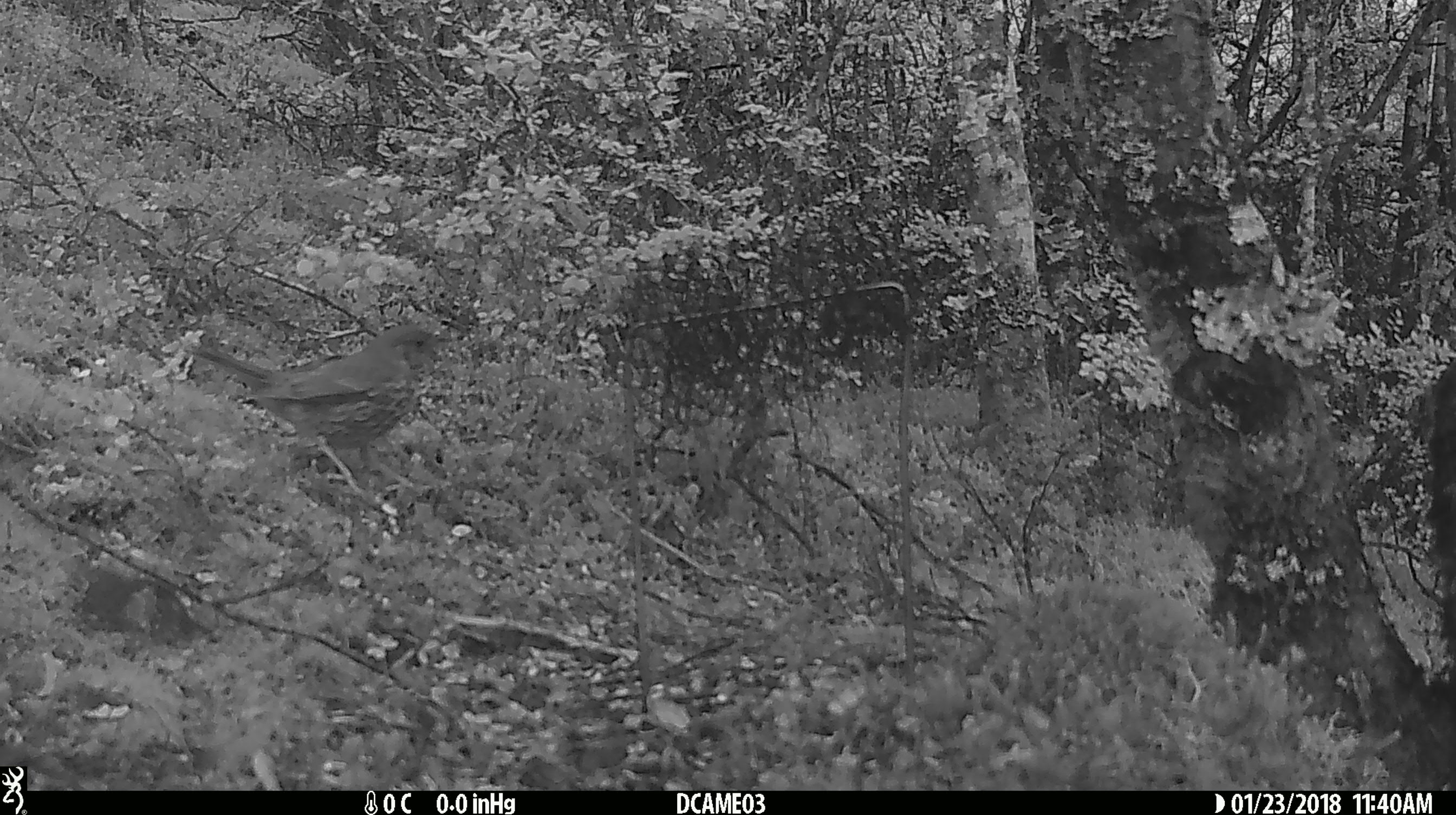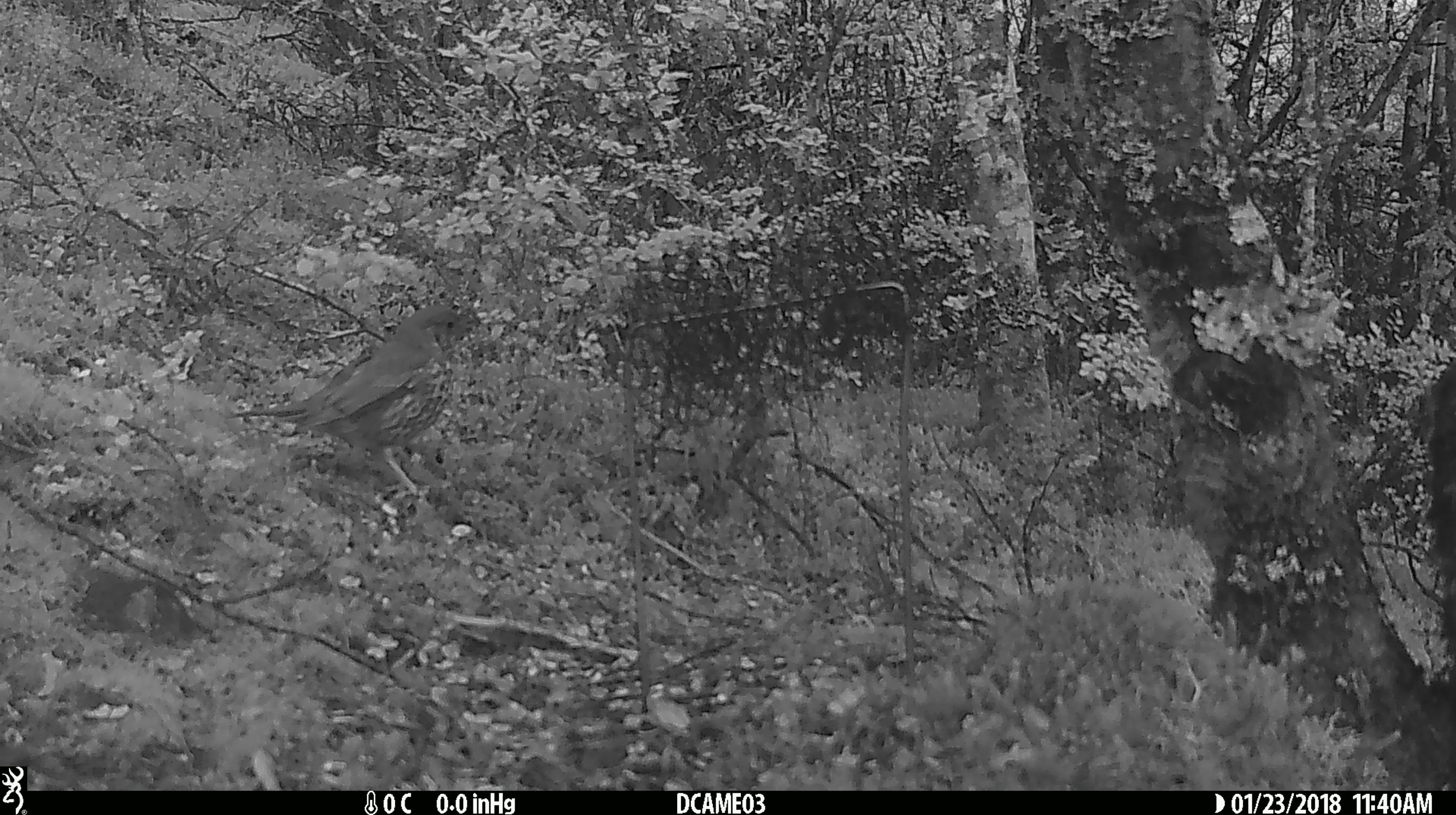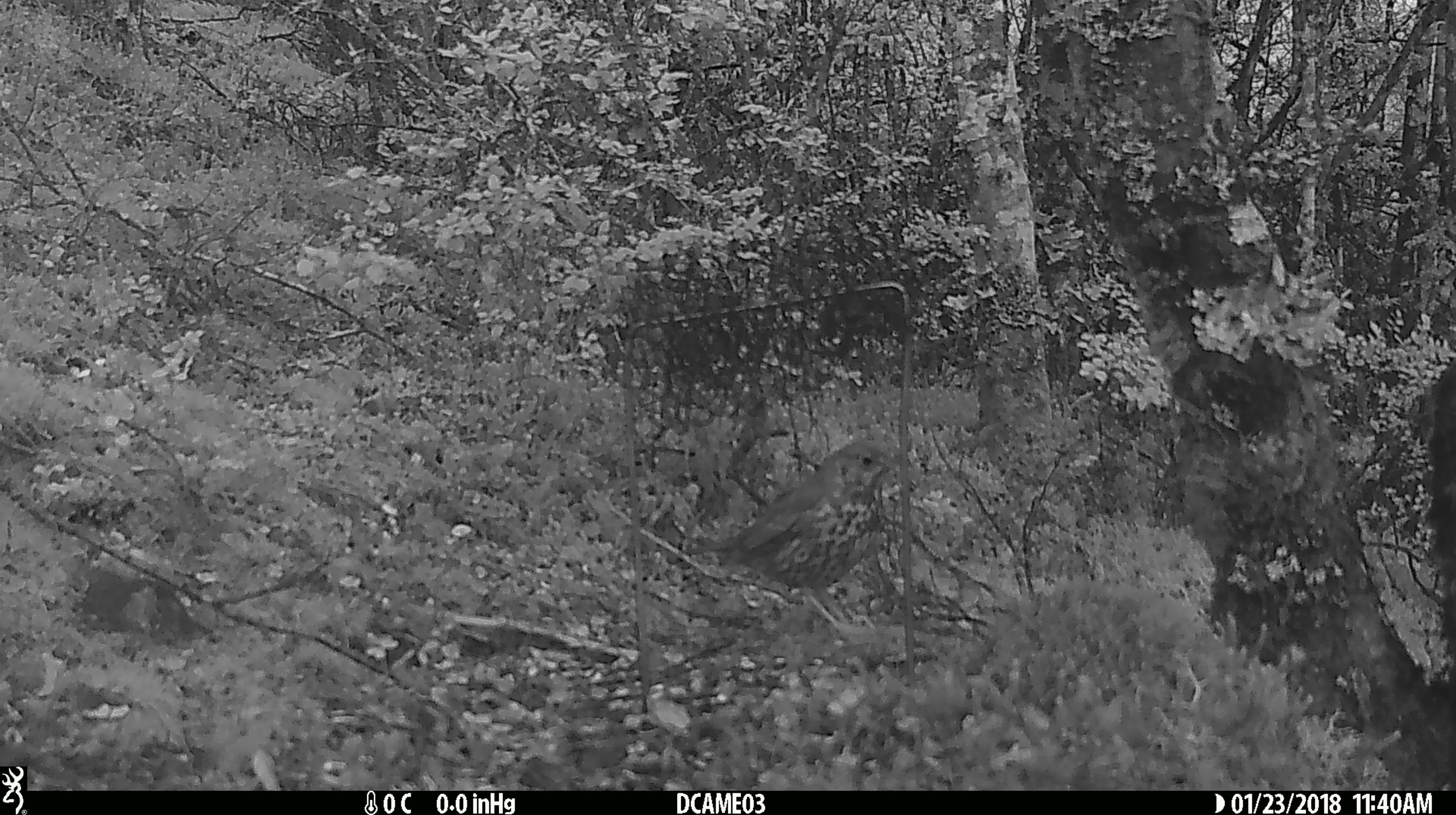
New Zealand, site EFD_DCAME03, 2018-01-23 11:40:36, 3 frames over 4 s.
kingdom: Animalia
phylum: Chordata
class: Aves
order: Passeriformes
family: Turdidae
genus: Turdus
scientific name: Turdus philomelos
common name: song thrush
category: thrush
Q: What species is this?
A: Thrush (song thrush) (Turdus philomelos).